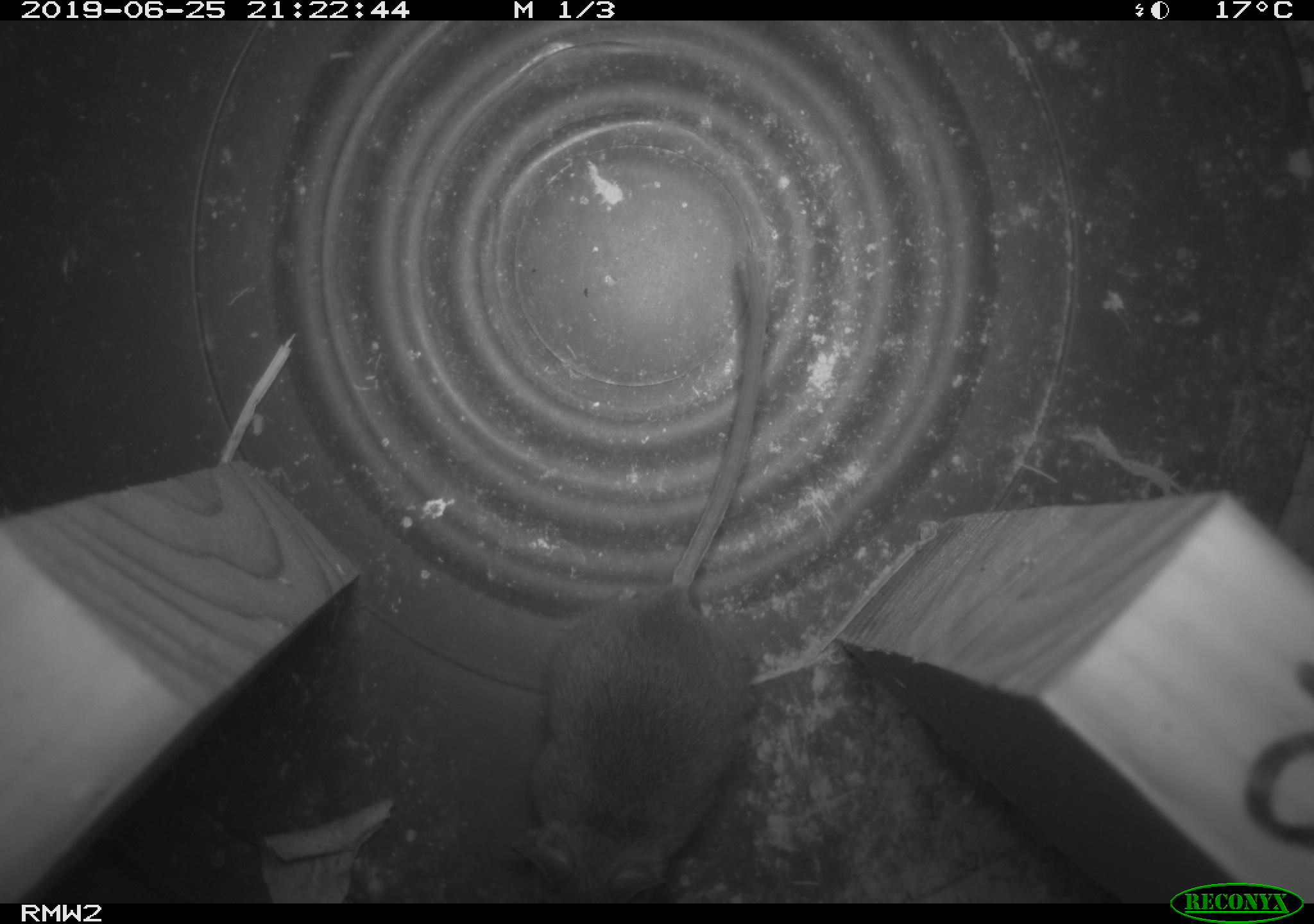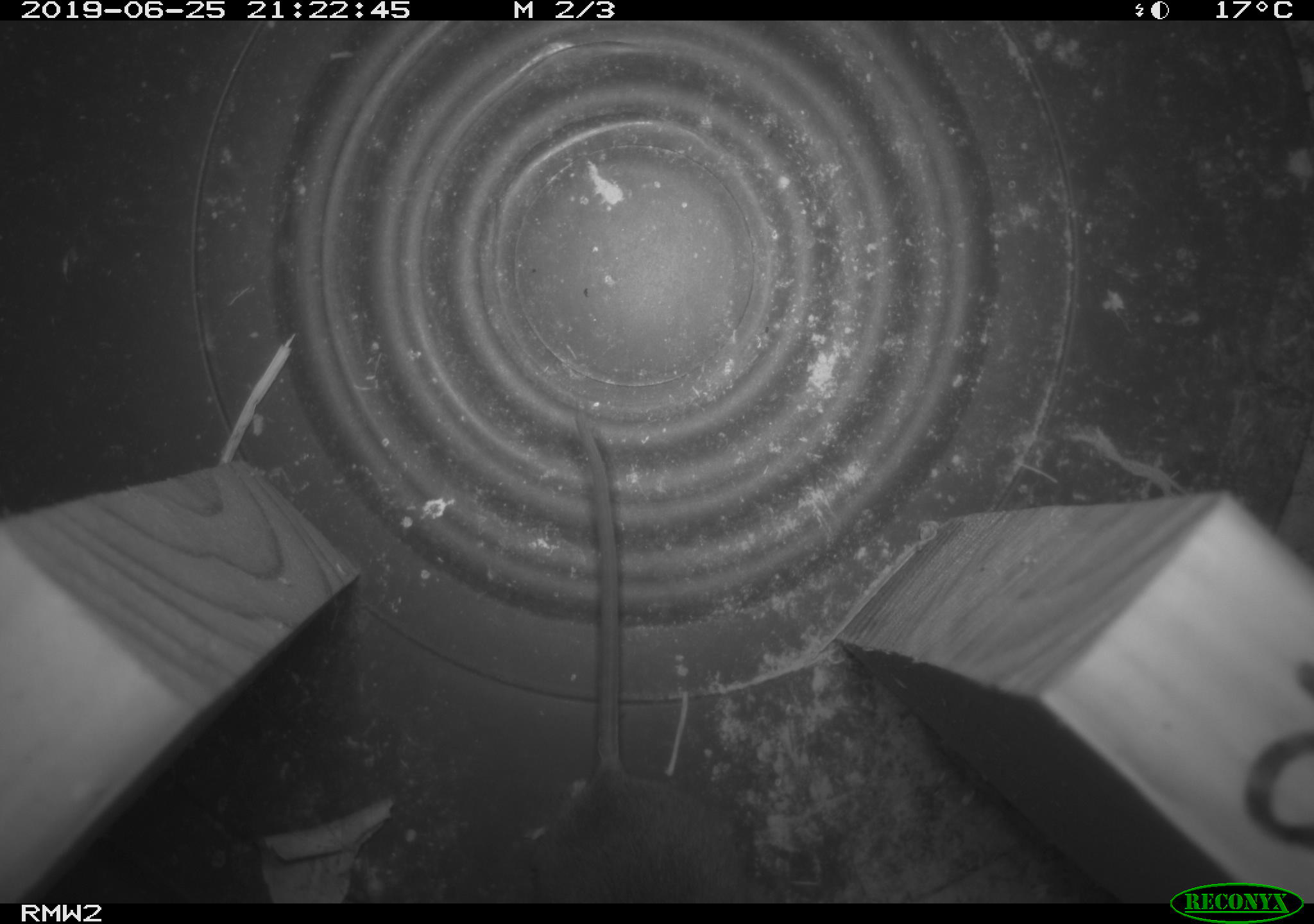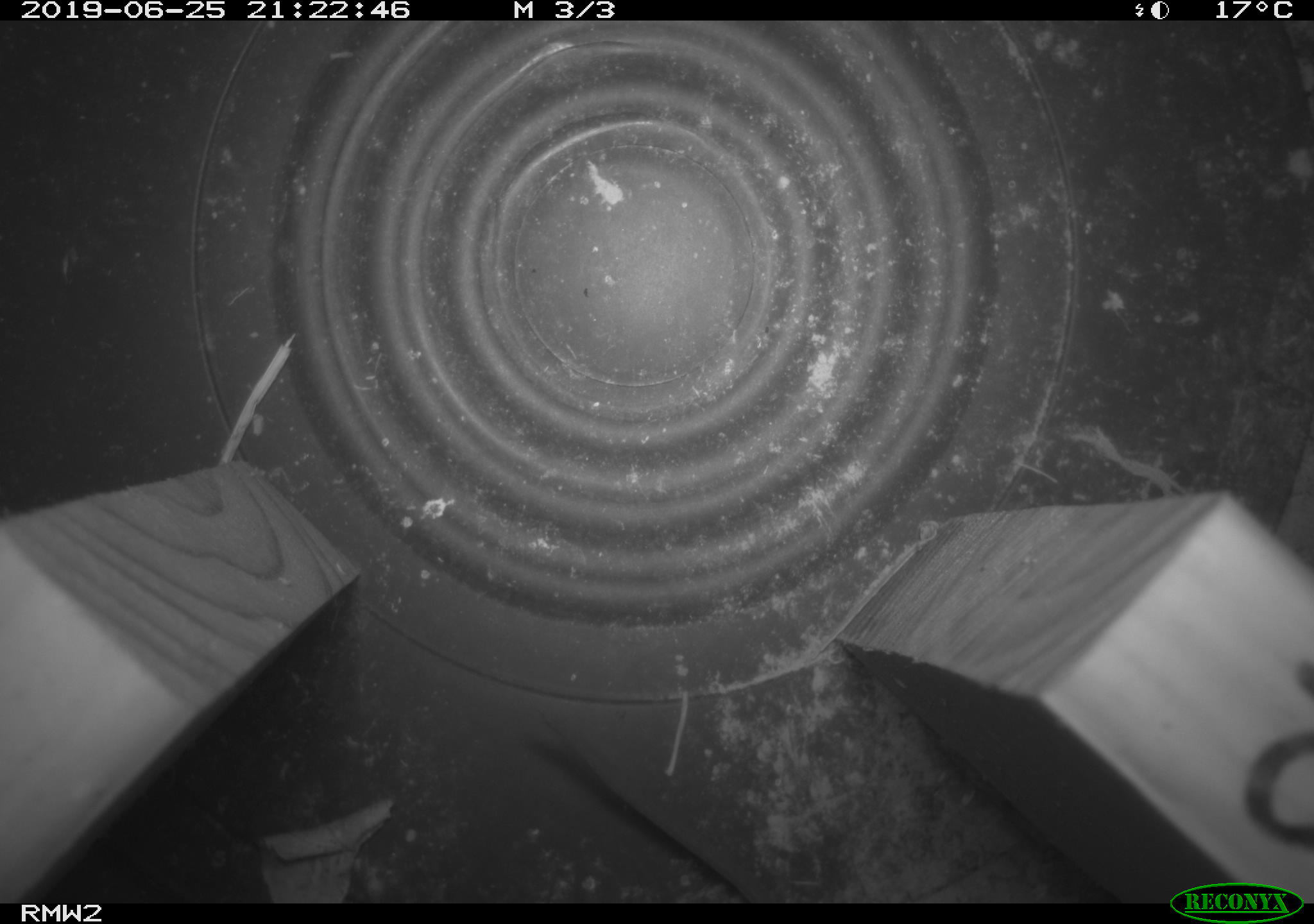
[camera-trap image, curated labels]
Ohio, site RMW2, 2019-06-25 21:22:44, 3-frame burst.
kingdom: Animalia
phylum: Chordata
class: Mammalia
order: Rodentia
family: Cricetidae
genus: Peromyscus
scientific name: Peromyscus leucopus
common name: white-footed mouse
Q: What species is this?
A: White-footed mouse (Peromyscus leucopus).